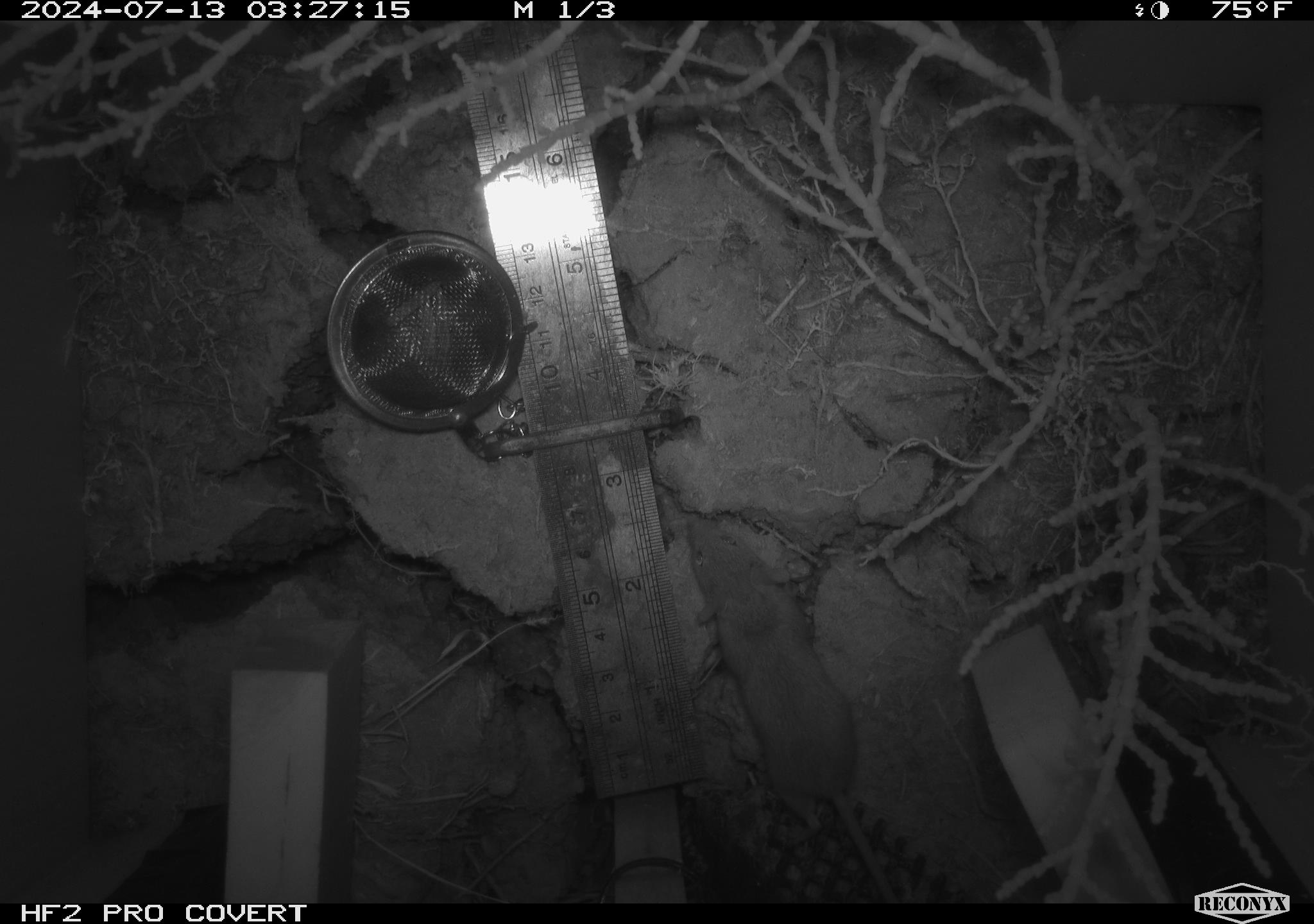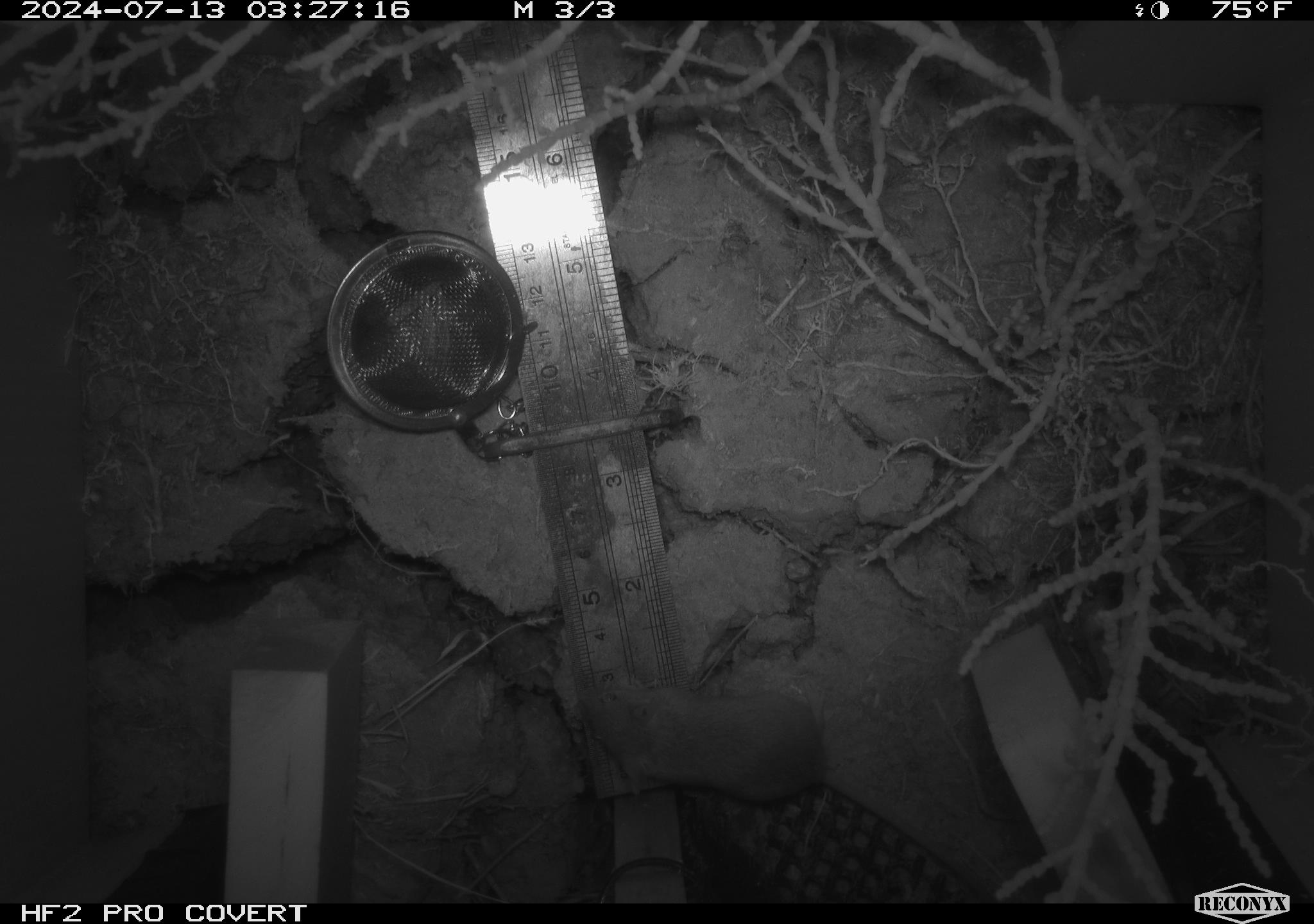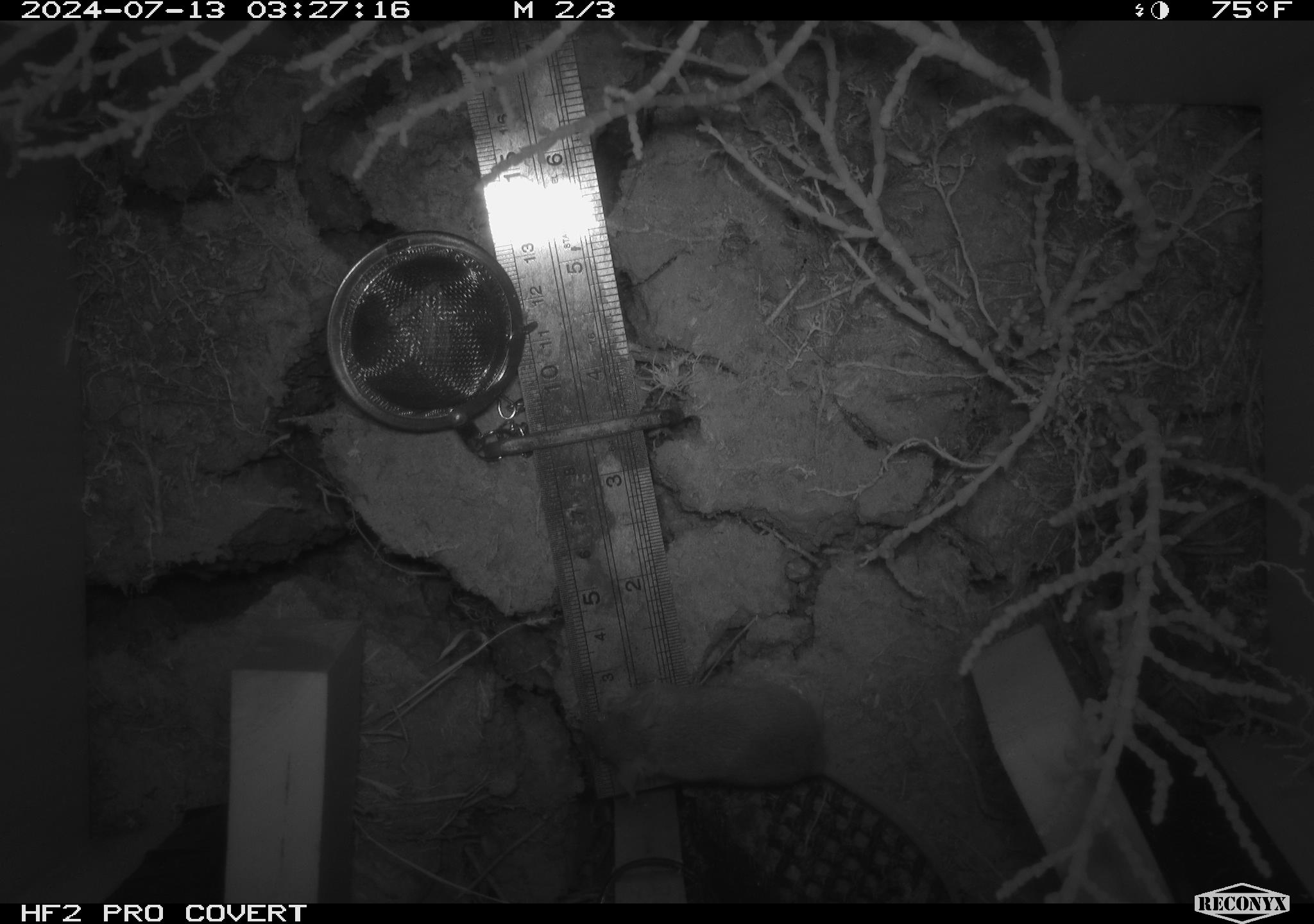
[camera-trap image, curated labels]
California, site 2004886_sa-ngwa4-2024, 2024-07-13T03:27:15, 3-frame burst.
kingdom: Animalia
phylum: Chordata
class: Mammalia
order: Rodentia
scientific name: Rodentia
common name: mouse species